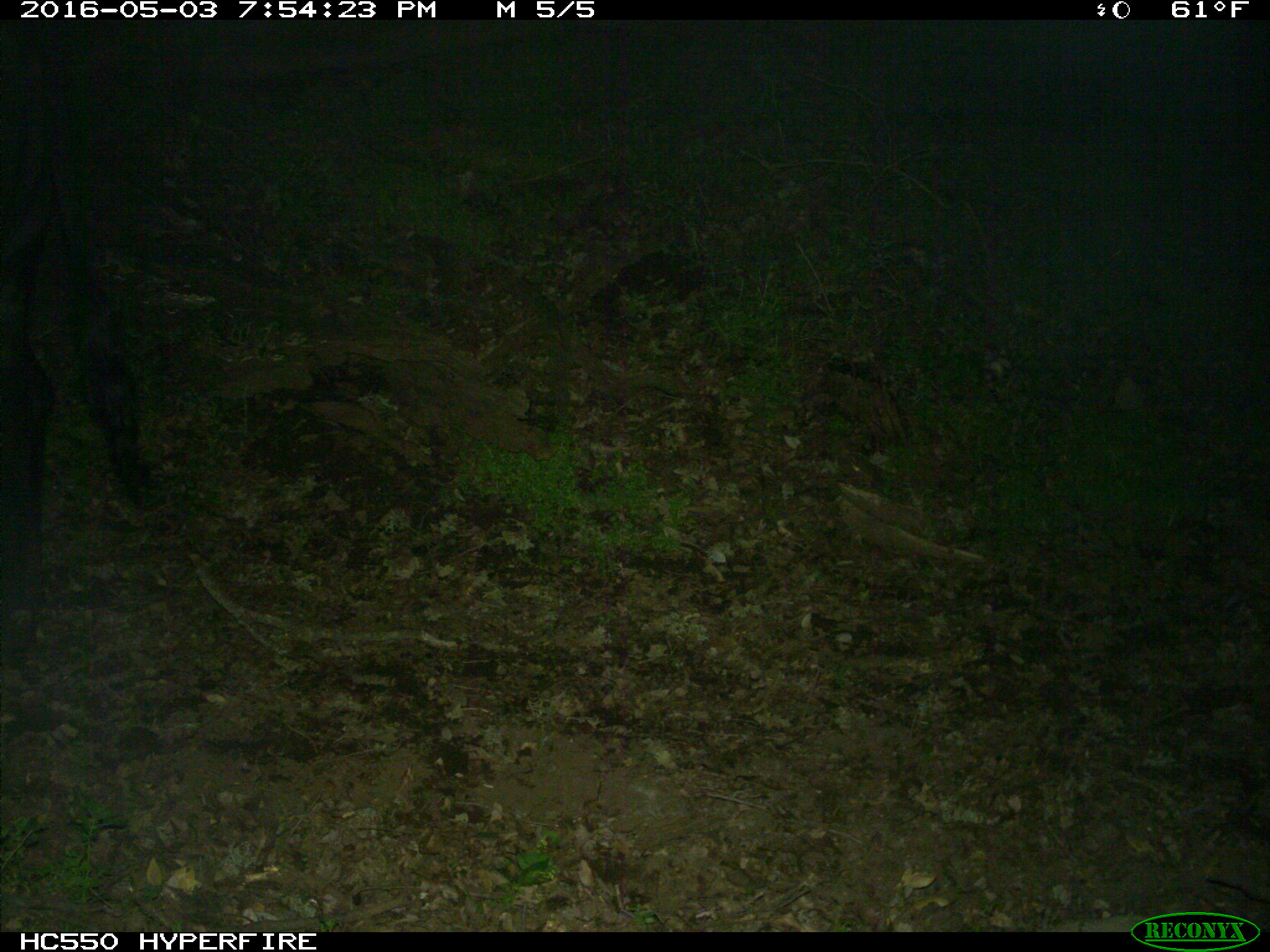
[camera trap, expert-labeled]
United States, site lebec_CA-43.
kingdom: Animalia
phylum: Chordata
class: Mammalia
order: Artiodactyla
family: Bovidae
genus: Bos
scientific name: Bos taurus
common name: domestic cow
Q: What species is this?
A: Bos taurus (domestic cow).